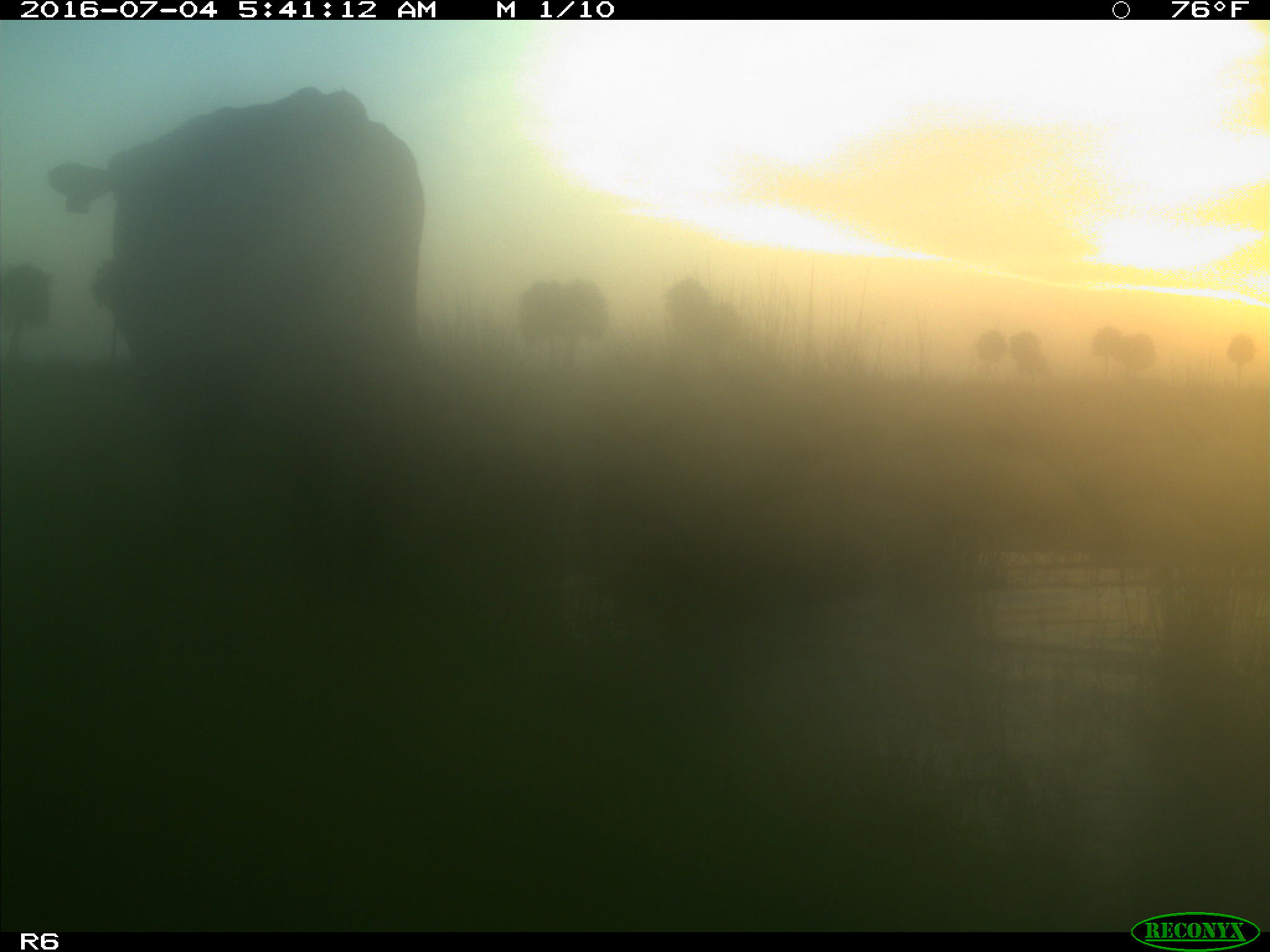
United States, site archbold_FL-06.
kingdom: Animalia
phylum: Chordata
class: Mammalia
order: Artiodactyla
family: Bovidae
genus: Bos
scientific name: Bos taurus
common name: domestic cow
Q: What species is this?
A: Bos taurus (domestic cow).